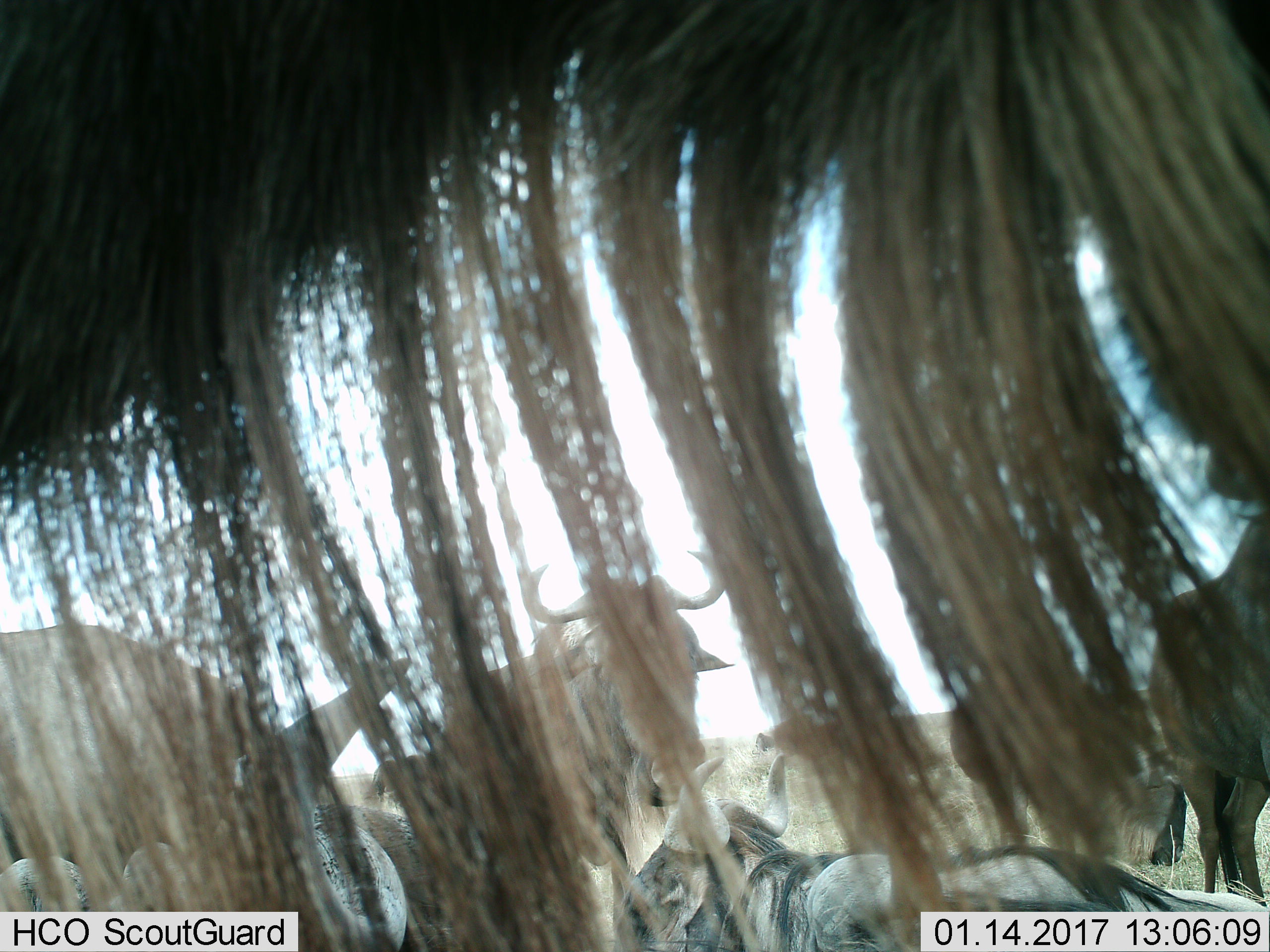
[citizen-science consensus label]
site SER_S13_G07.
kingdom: Animalia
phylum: Chordata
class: Mammalia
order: Artiodactyla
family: Bovidae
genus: Connochaetes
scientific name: Connochaetes taurinus taurinus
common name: blue wildebeest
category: wildebeestblue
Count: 6.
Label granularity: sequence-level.